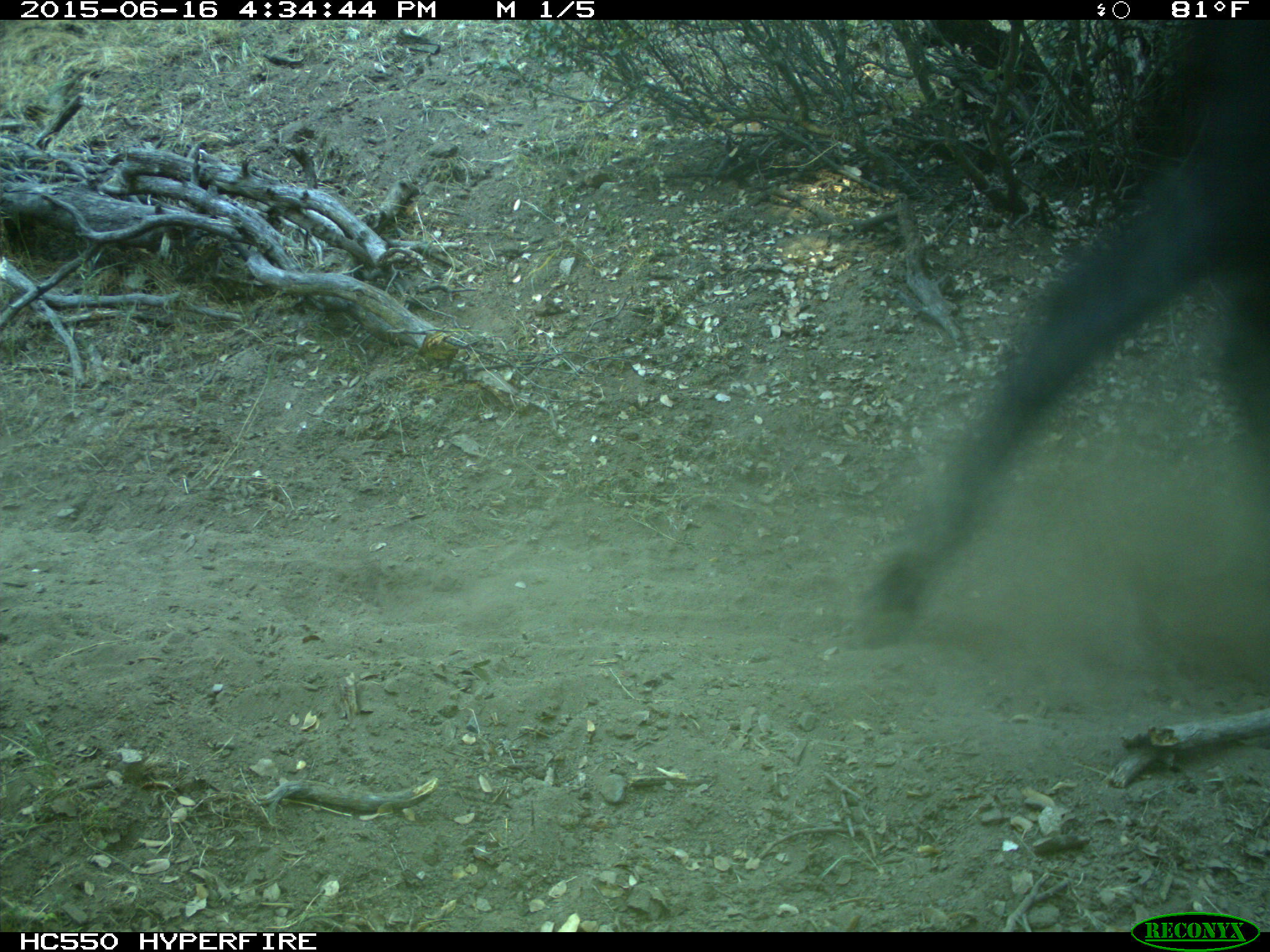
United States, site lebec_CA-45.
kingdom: Animalia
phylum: Chordata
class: Mammalia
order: Artiodactyla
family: Bovidae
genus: Bos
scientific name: Bos taurus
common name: domestic cow